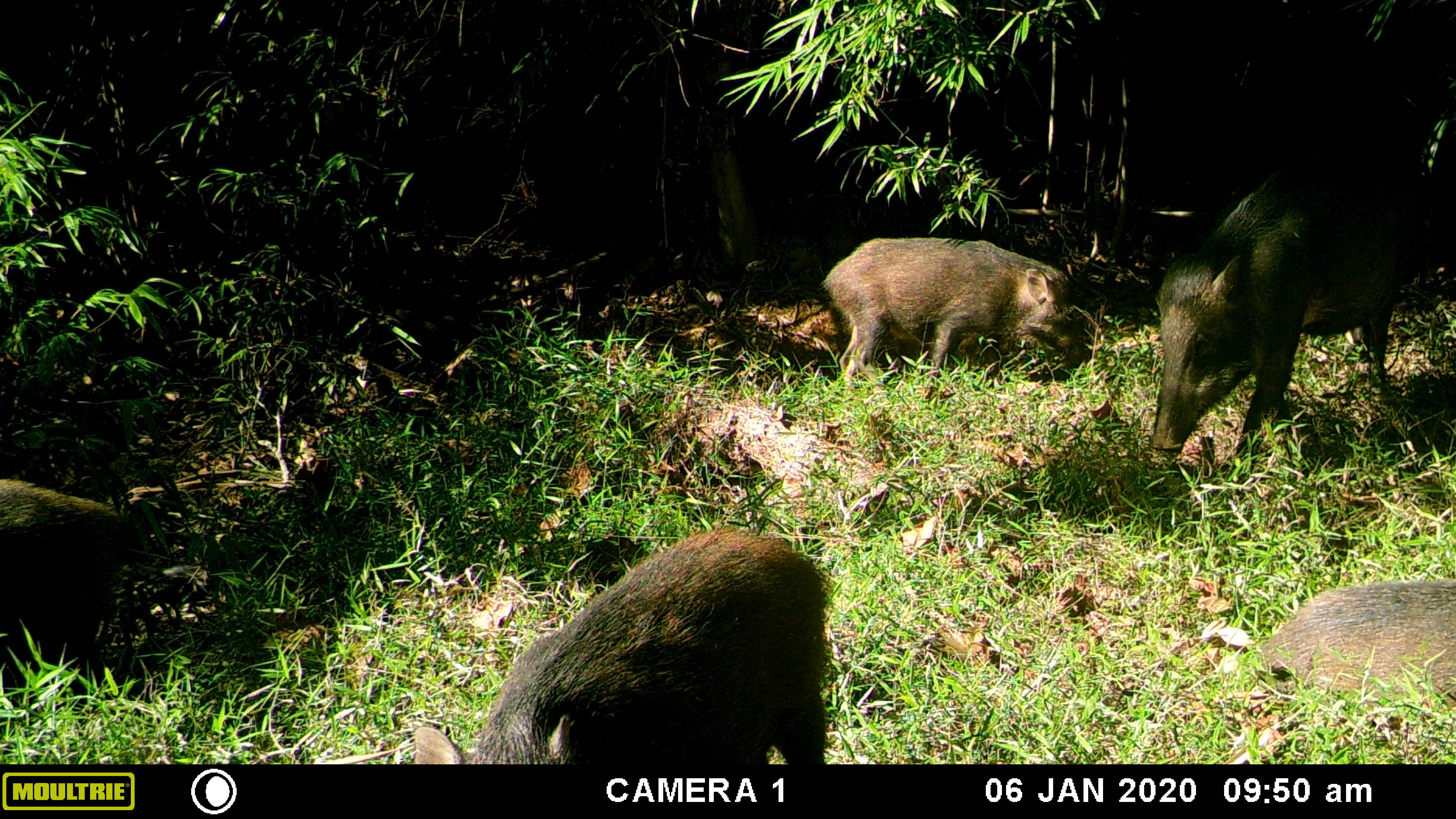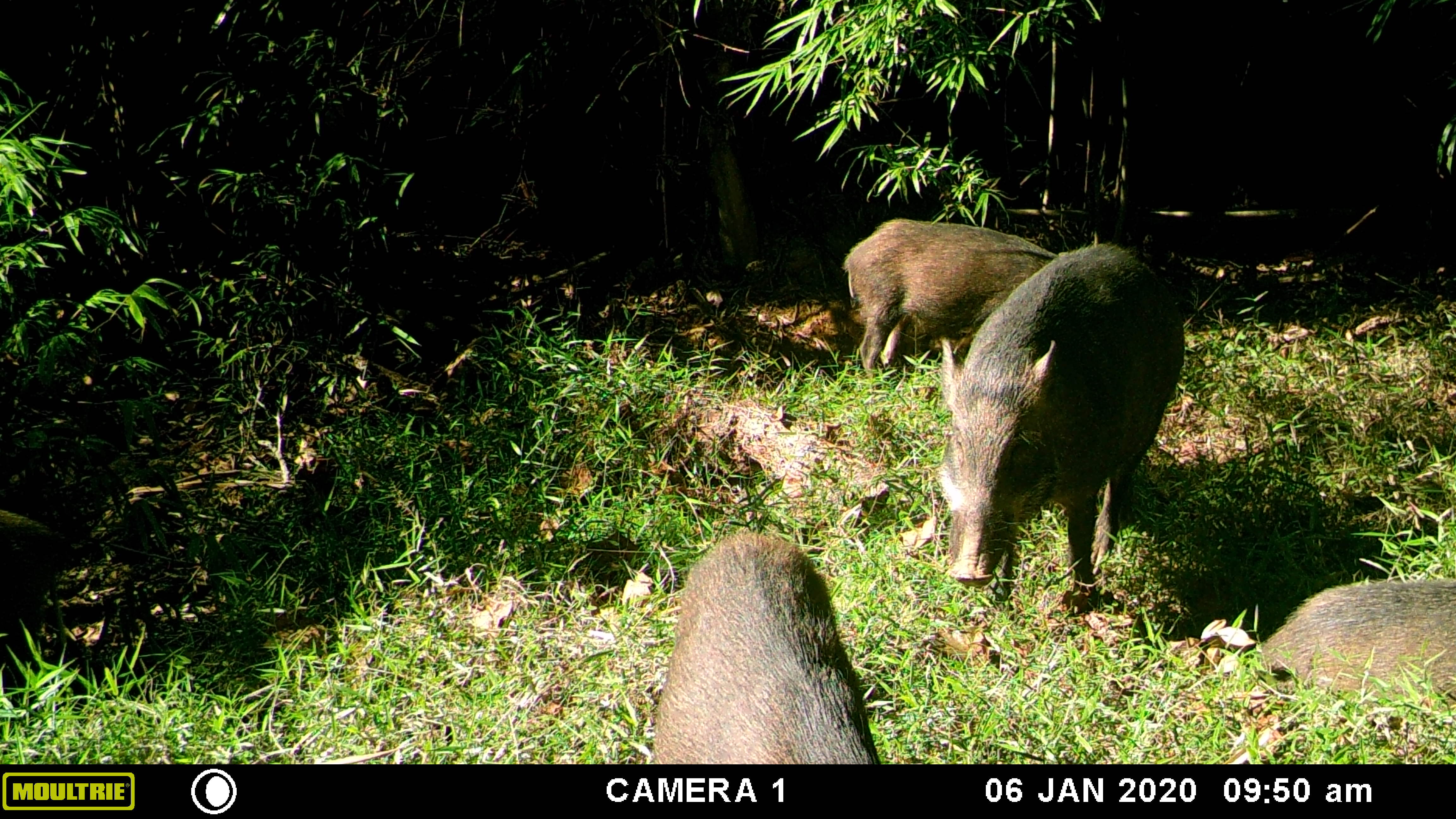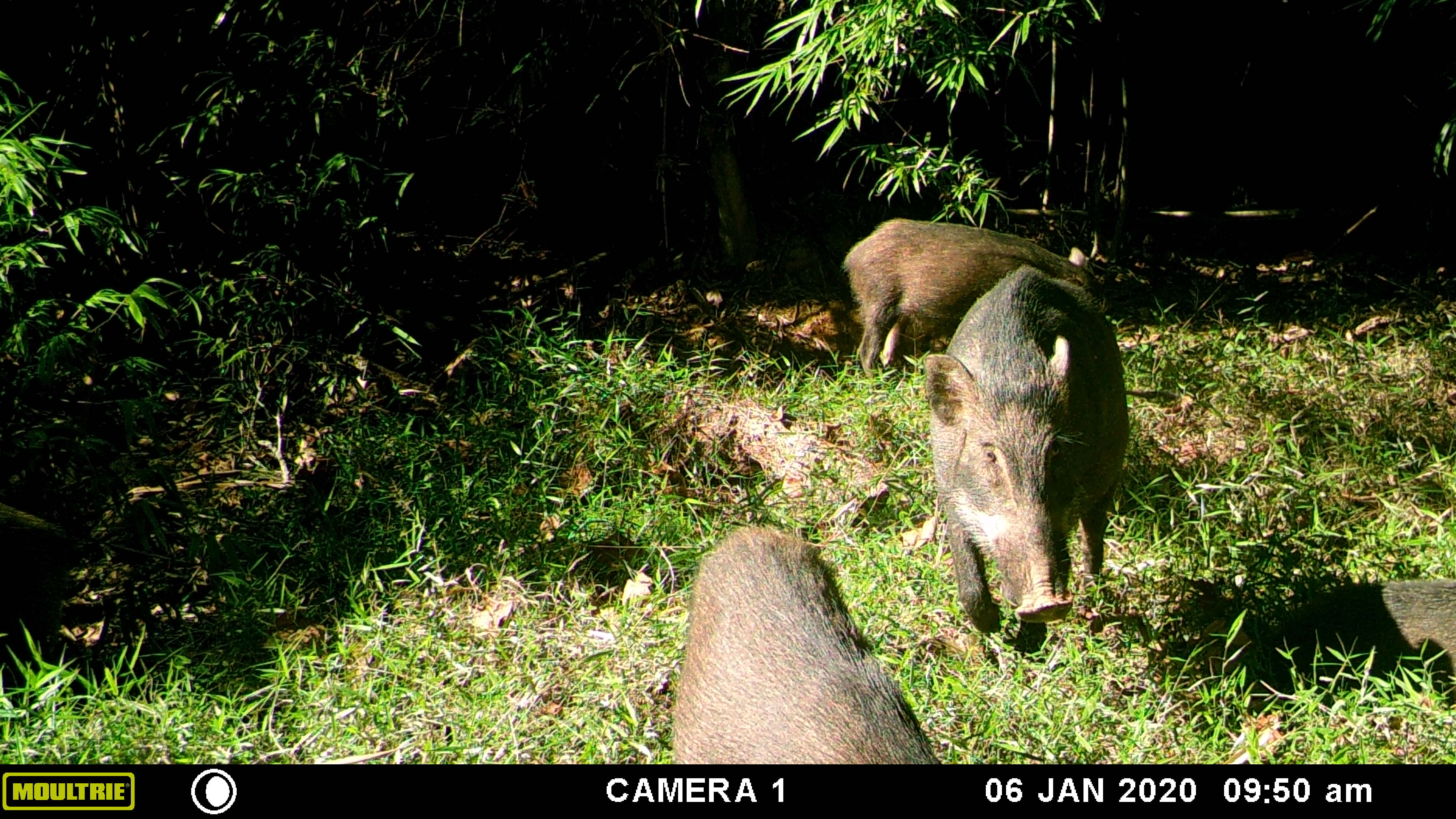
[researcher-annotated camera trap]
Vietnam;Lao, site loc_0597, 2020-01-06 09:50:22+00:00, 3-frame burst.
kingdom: Animalia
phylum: Chordata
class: Mammalia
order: Artiodactyla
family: Suidae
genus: Sus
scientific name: Sus scrofa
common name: eurasian wild pig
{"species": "eurasian wild pig (Sus scrofa)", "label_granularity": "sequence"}